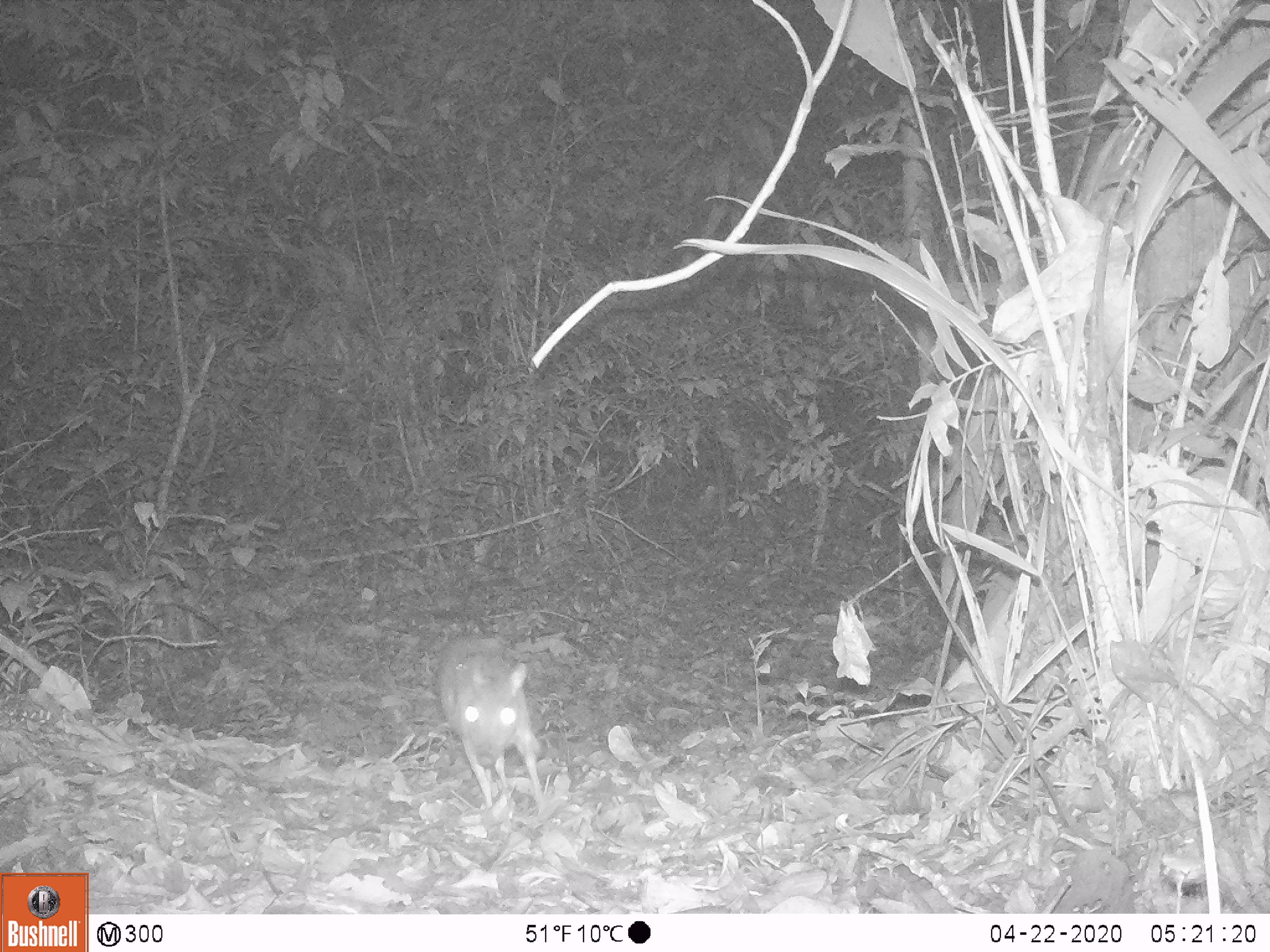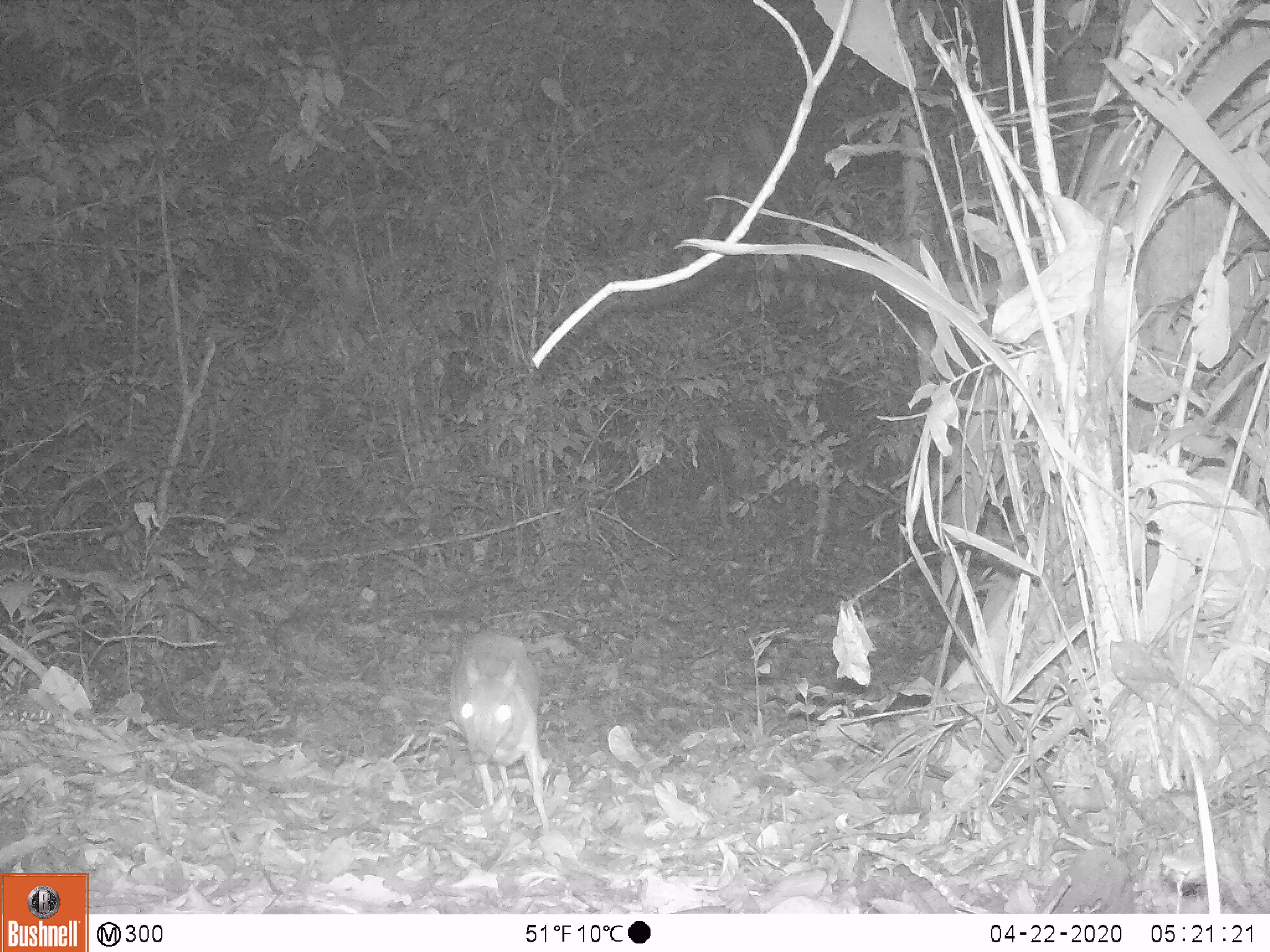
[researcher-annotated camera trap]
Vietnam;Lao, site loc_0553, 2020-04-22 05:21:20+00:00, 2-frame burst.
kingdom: Animalia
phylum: Chordata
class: Mammalia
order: Artiodactyla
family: Tragulidae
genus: Moschiola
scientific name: Moschiola meminna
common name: chevrotain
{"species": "chevrotain (Moschiola meminna)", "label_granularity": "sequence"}